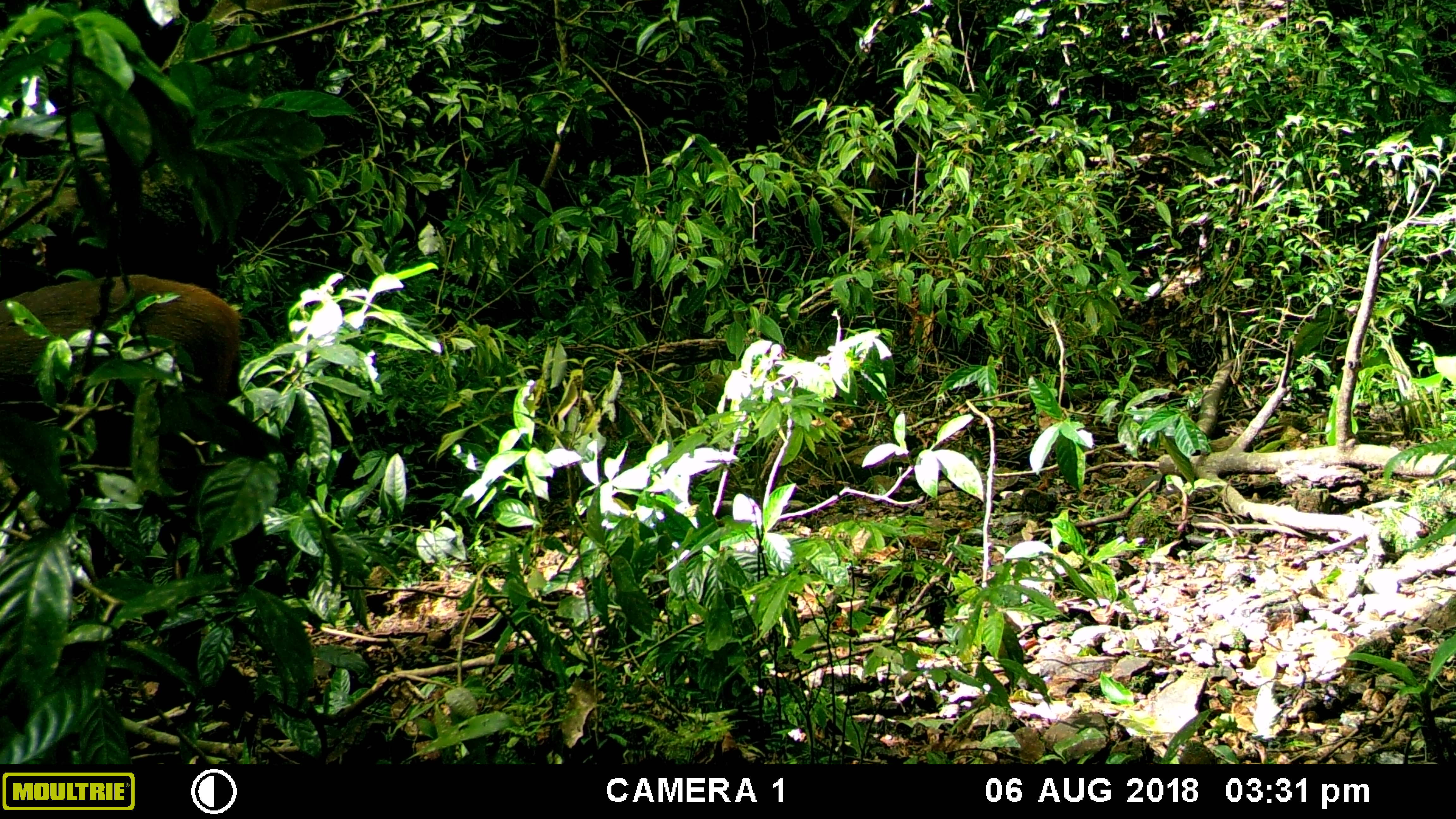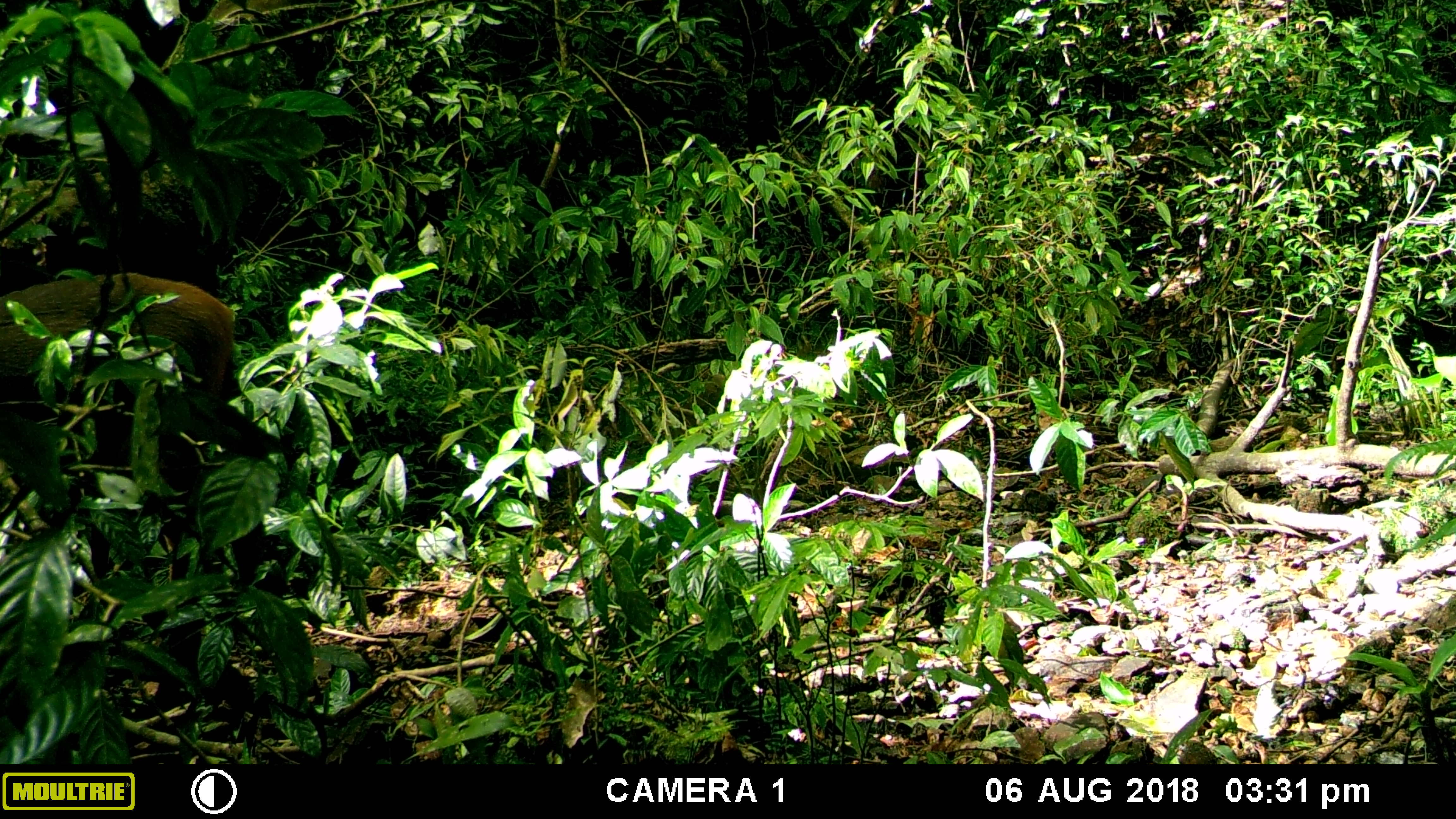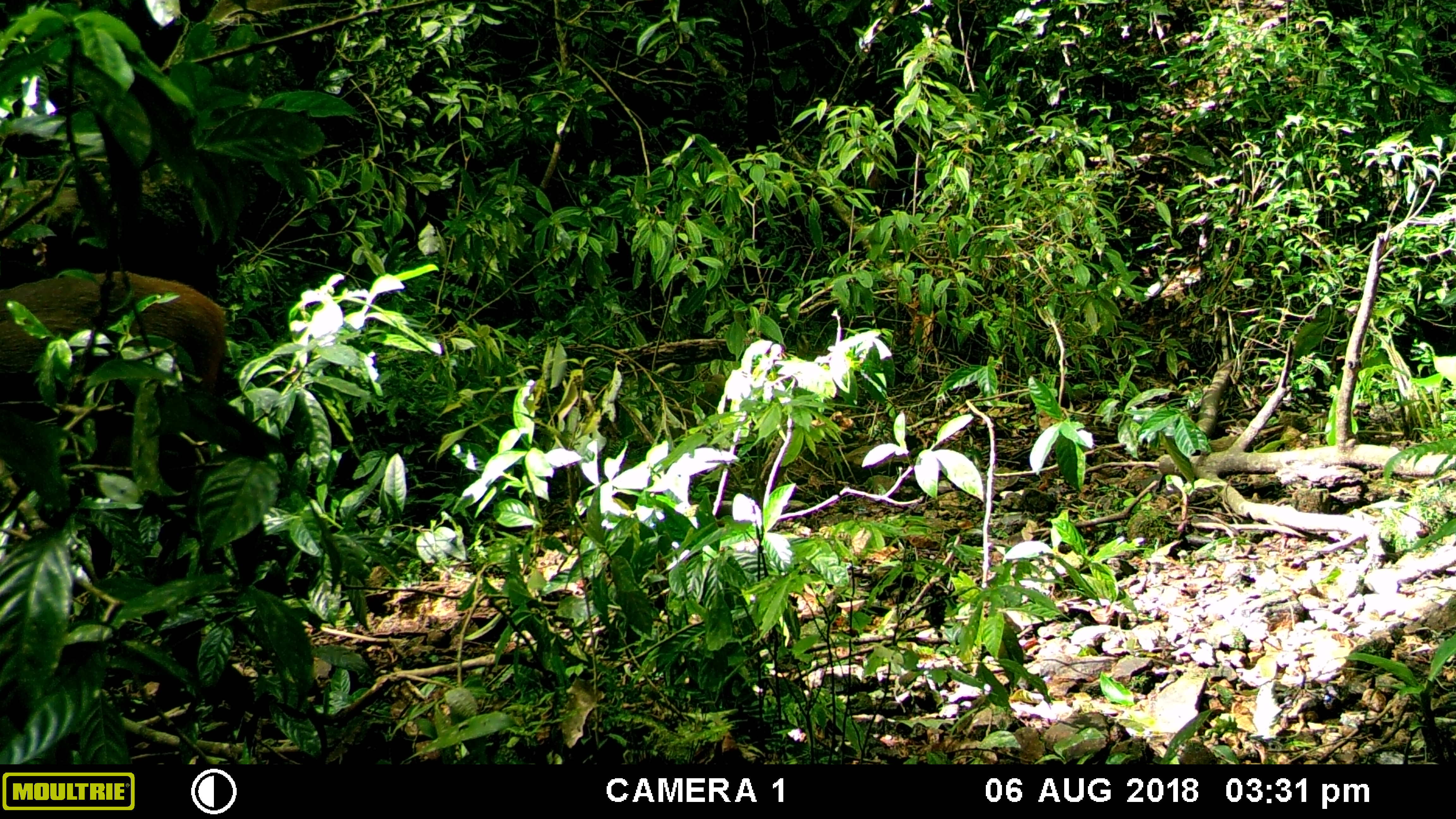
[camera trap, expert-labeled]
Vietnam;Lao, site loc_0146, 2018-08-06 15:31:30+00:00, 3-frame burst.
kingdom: Animalia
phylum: Chordata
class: Mammalia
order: Artiodactyla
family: Cervidae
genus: Rusa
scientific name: Rusa unicolor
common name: sambar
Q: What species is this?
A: Sambar (Rusa unicolor).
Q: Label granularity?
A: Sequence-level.